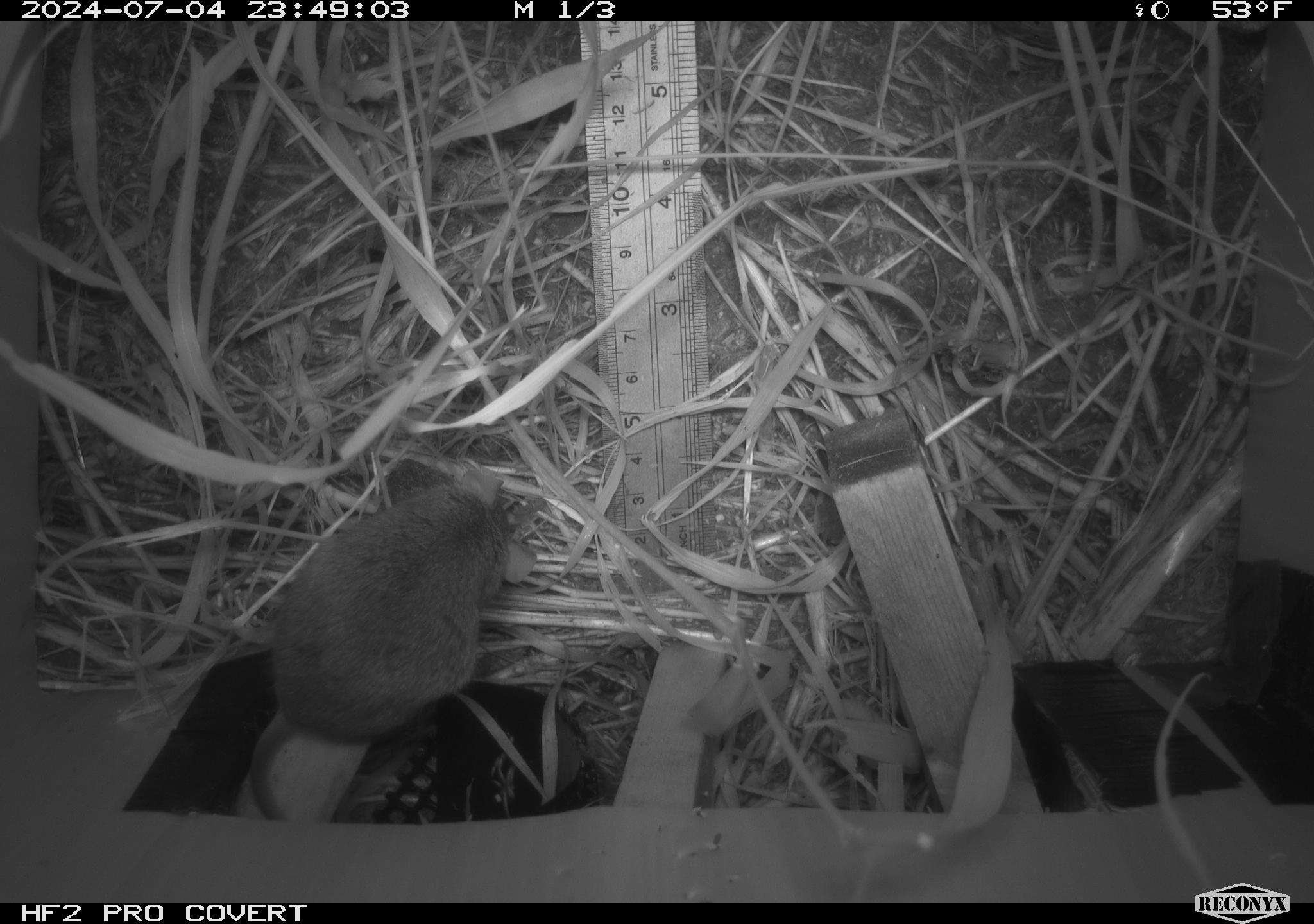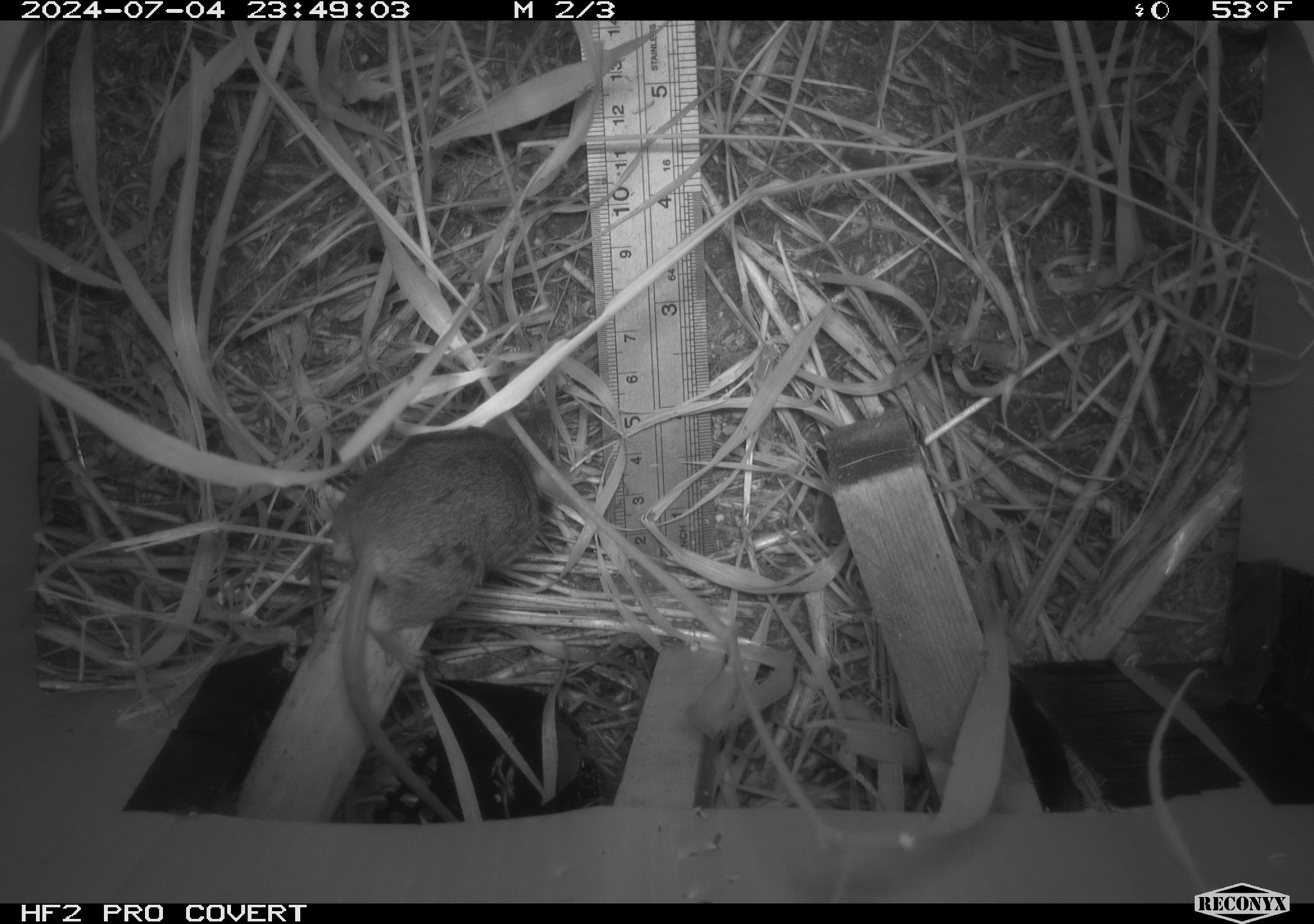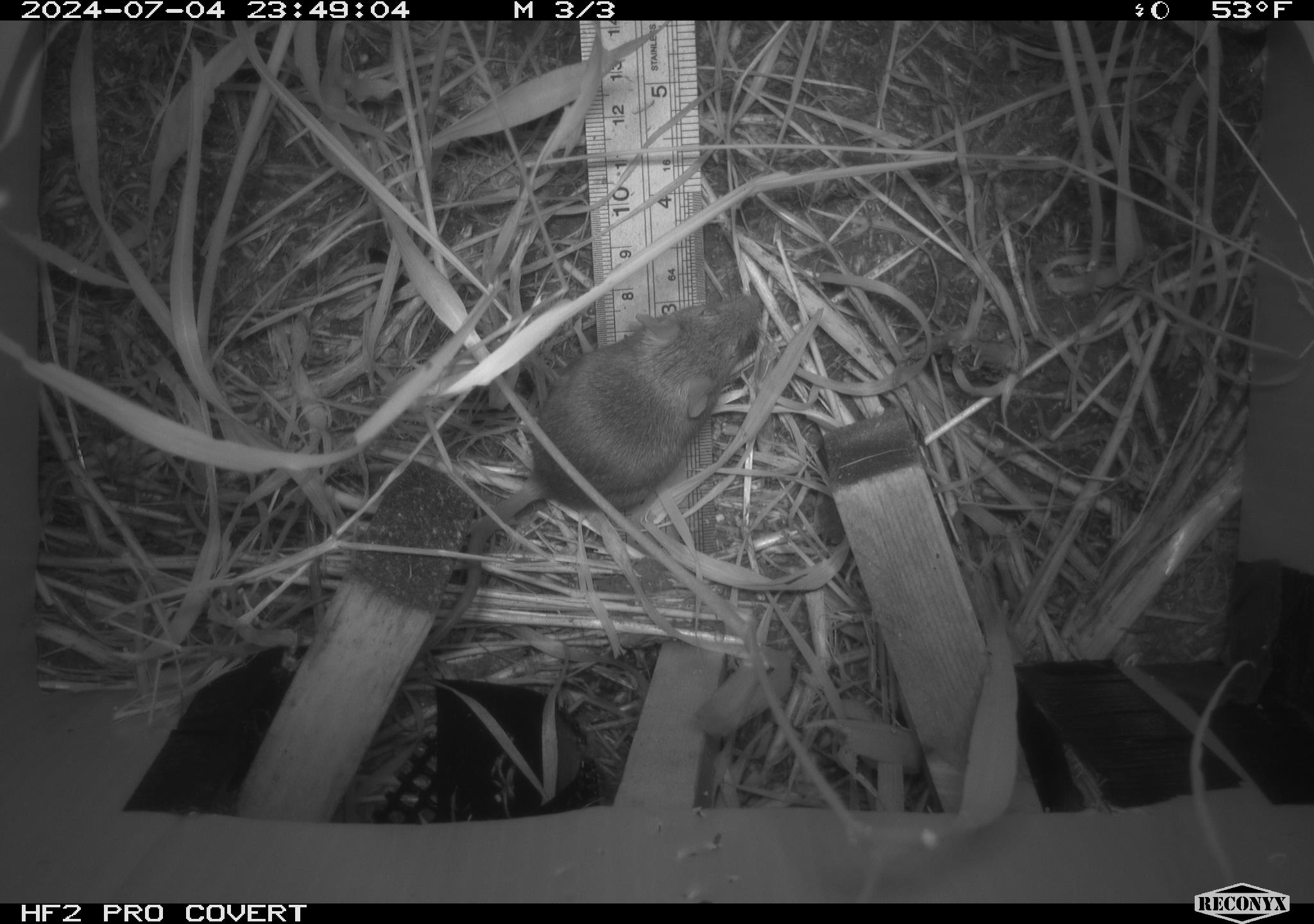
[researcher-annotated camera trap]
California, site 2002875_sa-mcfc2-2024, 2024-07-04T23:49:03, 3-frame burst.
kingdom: Animalia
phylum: Chordata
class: Mammalia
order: Rodentia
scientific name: Rodentia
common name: rodent